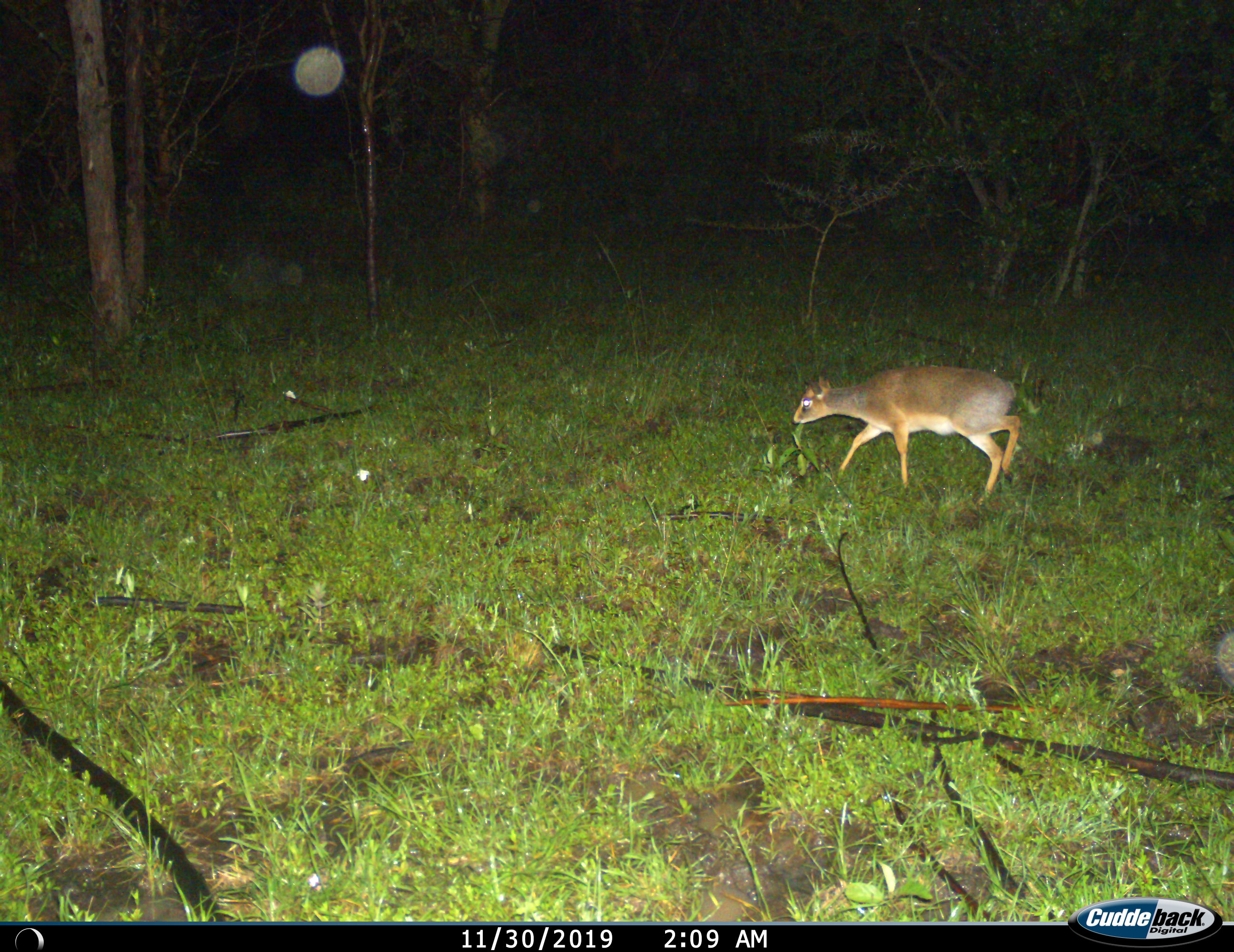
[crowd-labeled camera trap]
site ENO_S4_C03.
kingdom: Animalia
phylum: Chordata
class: Mammalia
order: Artiodactyla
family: Bovidae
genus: Madoqua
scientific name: Madoqua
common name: dik-dik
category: dikdik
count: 1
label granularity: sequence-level